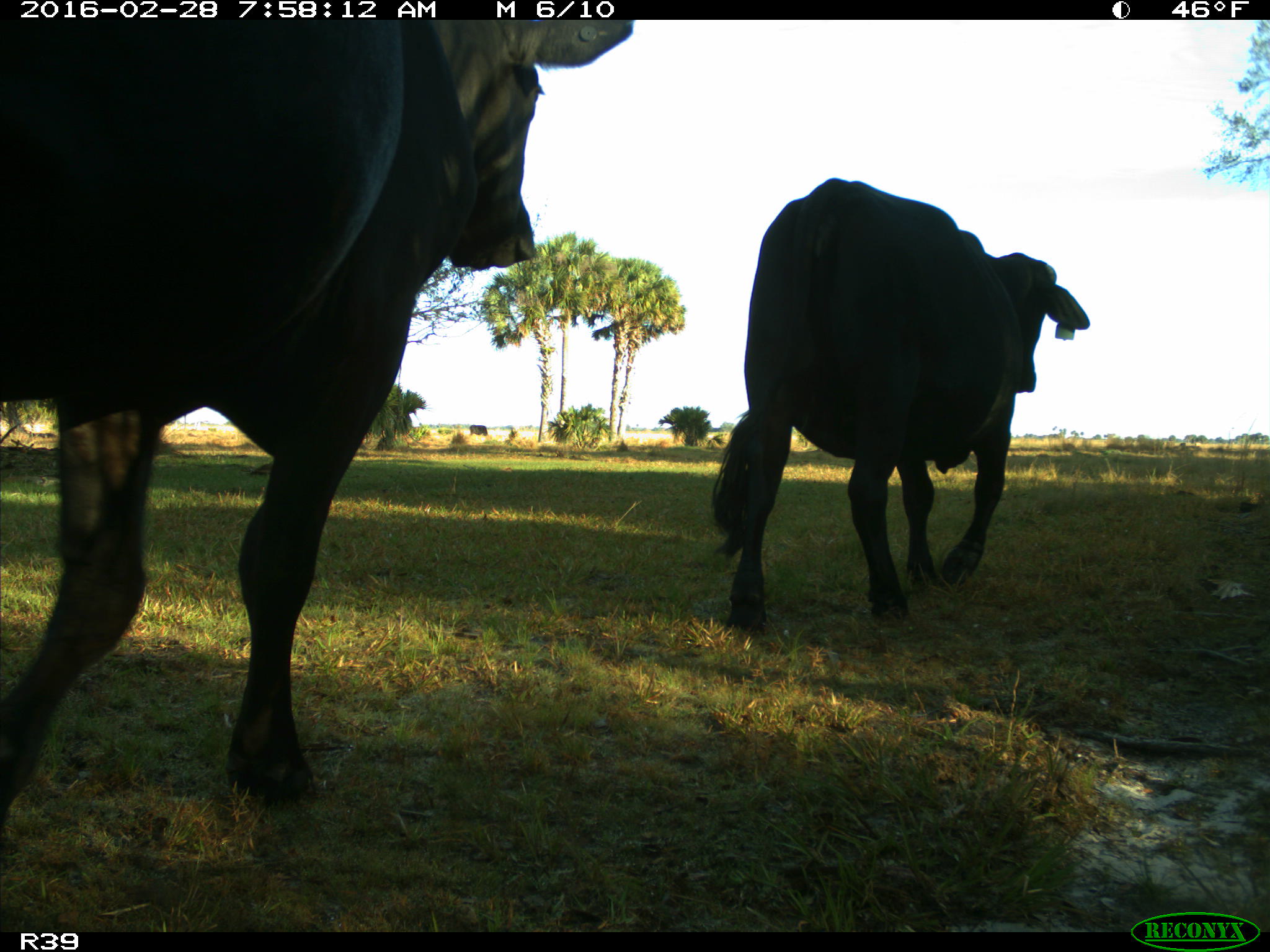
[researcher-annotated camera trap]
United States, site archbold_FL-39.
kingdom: Animalia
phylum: Chordata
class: Mammalia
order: Artiodactyla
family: Bovidae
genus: Bos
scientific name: Bos taurus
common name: domestic cow